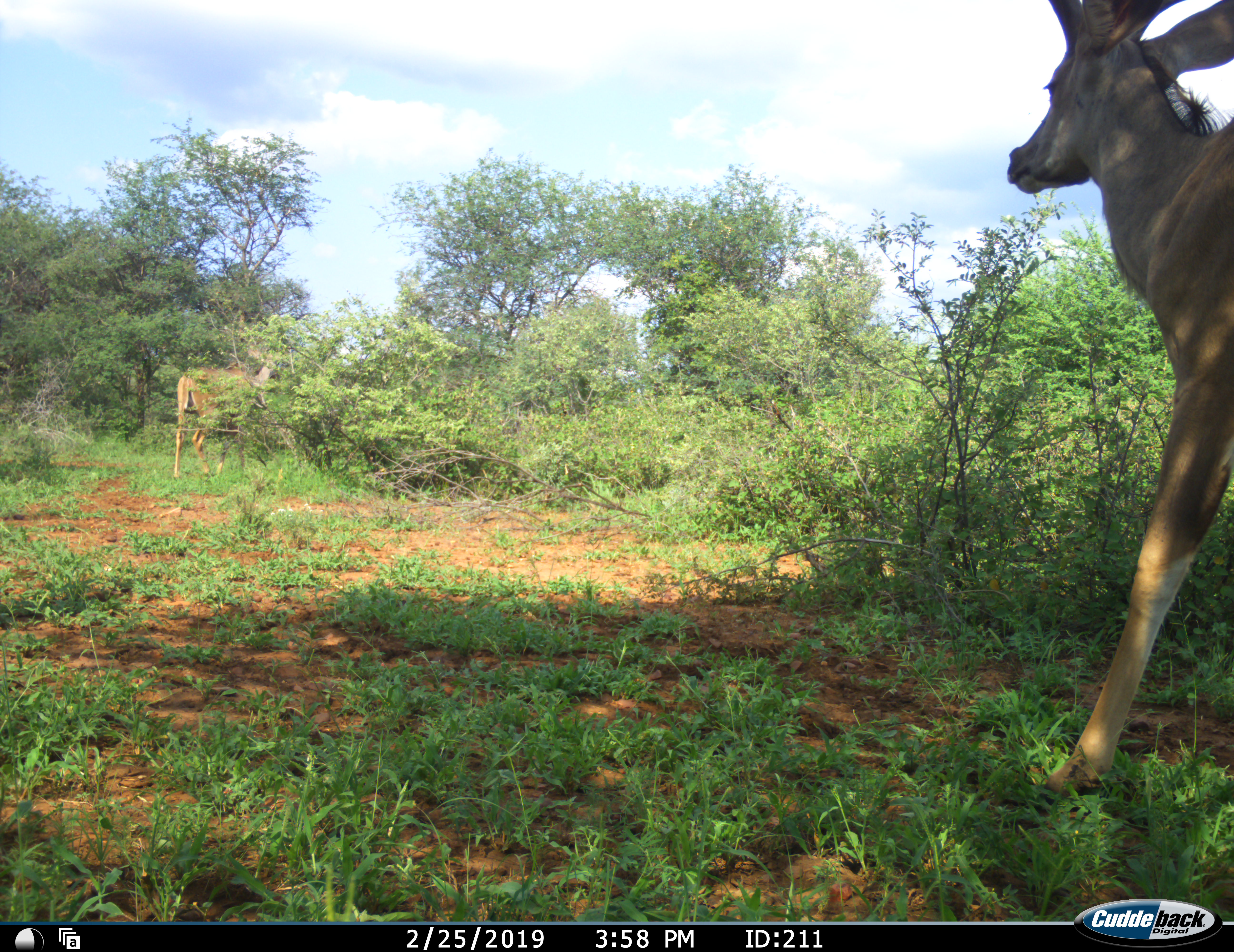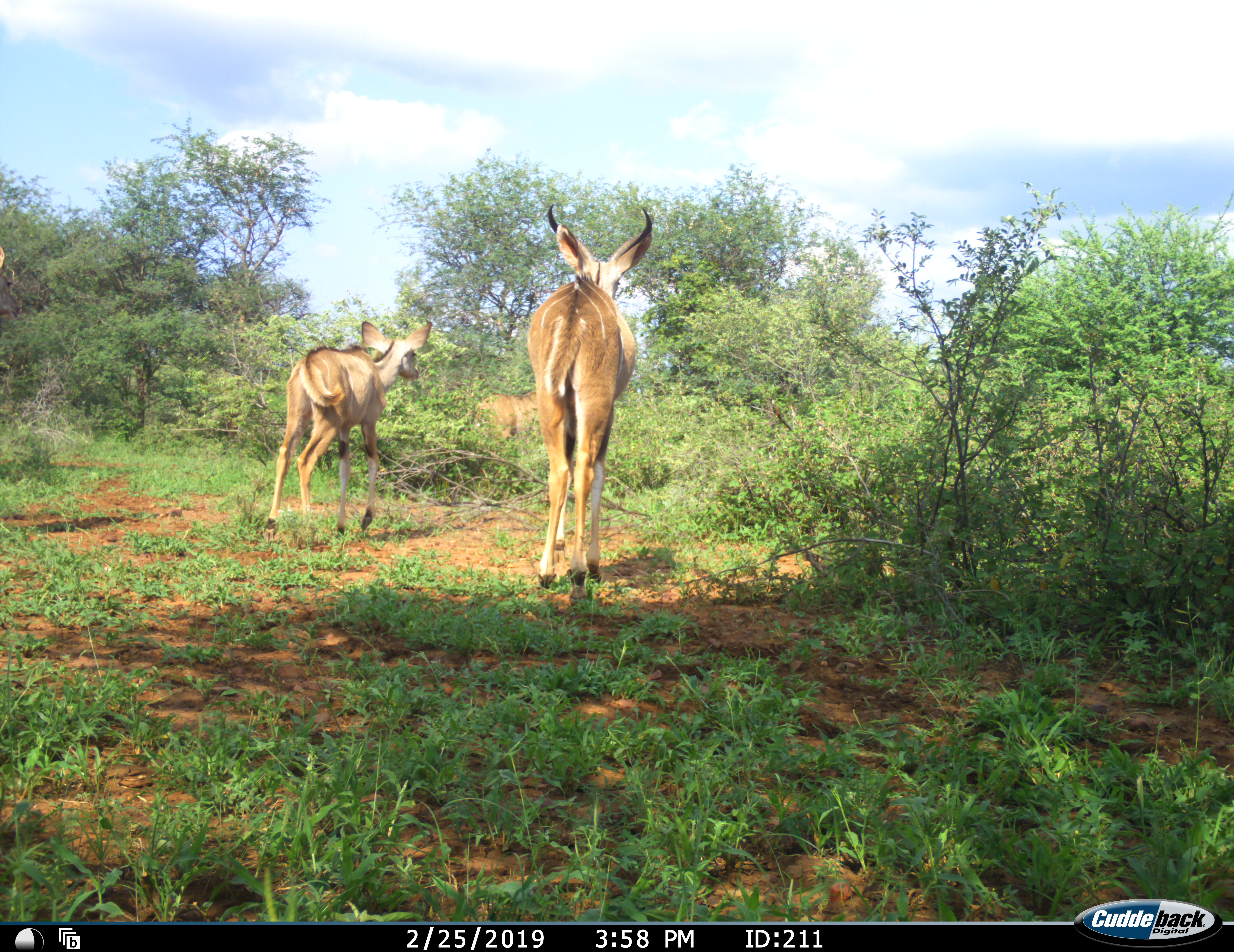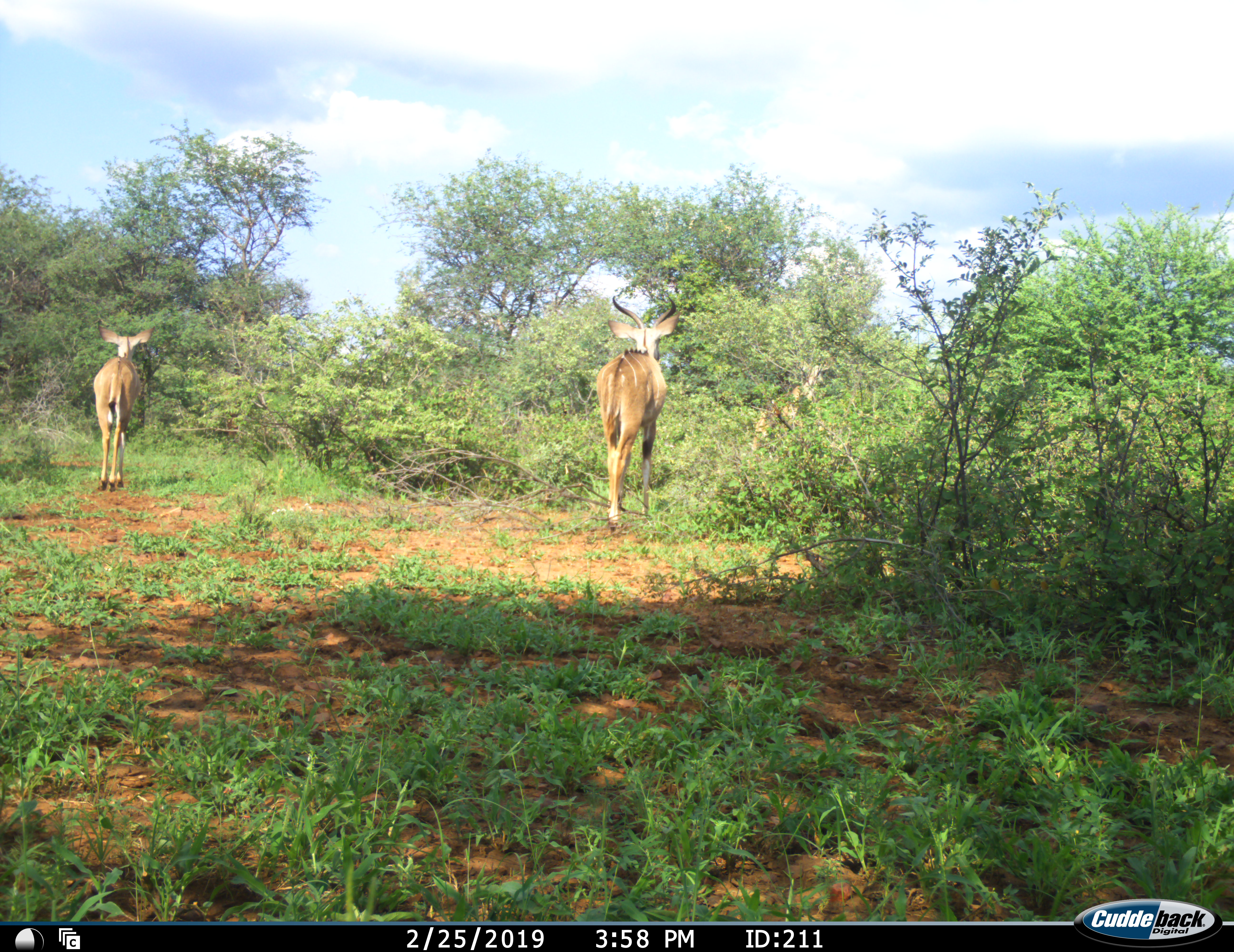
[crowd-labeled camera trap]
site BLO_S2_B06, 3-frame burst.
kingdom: Animalia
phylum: Chordata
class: Mammalia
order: Artiodactyla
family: Bovidae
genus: Tragelaphus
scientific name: Tragelaphus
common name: kudu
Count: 3.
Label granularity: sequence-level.